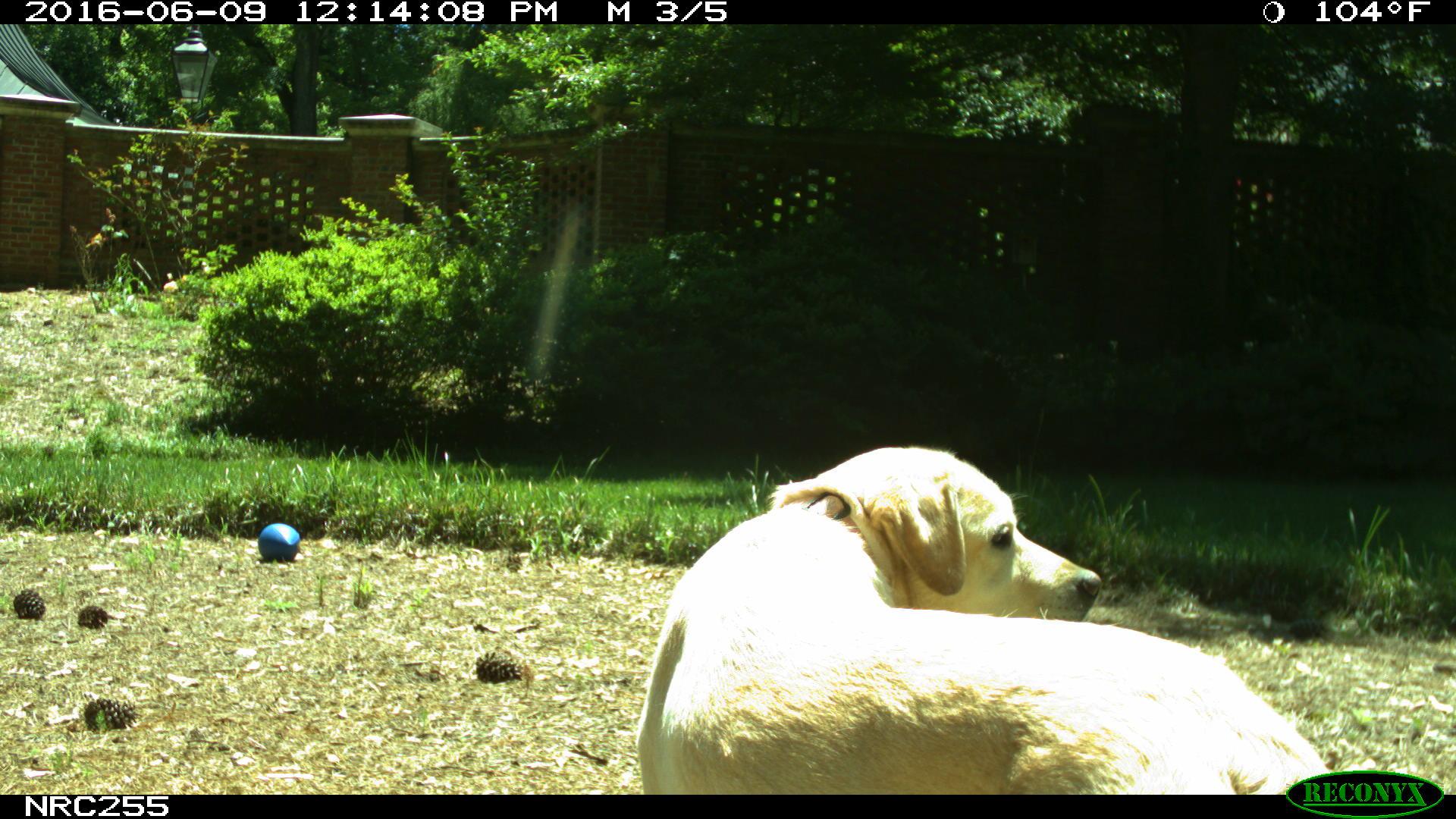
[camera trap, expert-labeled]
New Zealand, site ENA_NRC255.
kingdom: Animalia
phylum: Chordata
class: Mammalia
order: Carnivora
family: Canidae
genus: Canis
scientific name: Canis familiaris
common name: domestic dog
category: dog